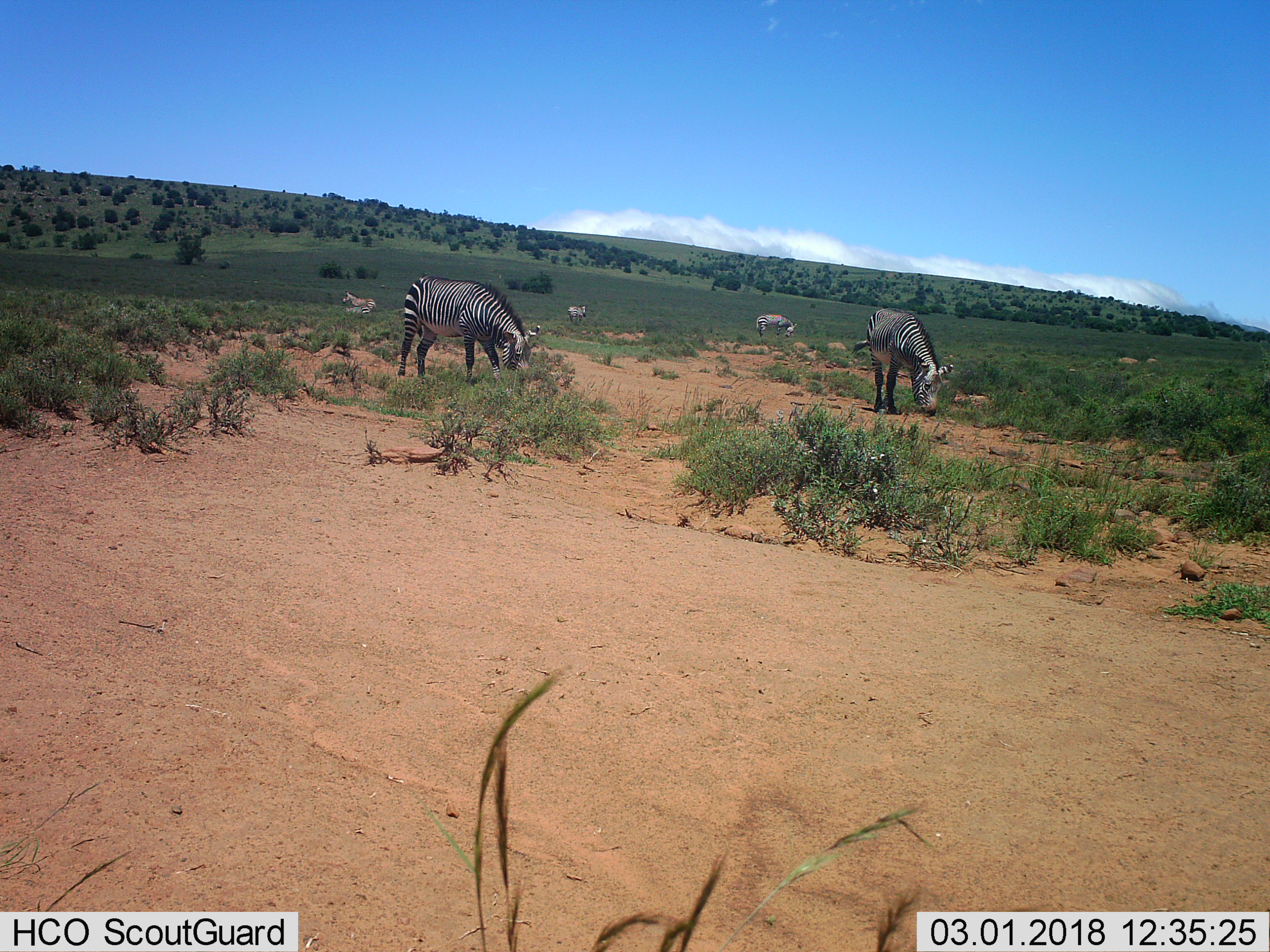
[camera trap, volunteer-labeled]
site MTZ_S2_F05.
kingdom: Animalia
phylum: Chordata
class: Mammalia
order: Perissodactyla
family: Equidae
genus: Equus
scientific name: Equus zebra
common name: mountain zebra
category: zebramountain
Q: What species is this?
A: Zebramountain (mountain zebra) (Equus zebra).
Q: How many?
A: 6.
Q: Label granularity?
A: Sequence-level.